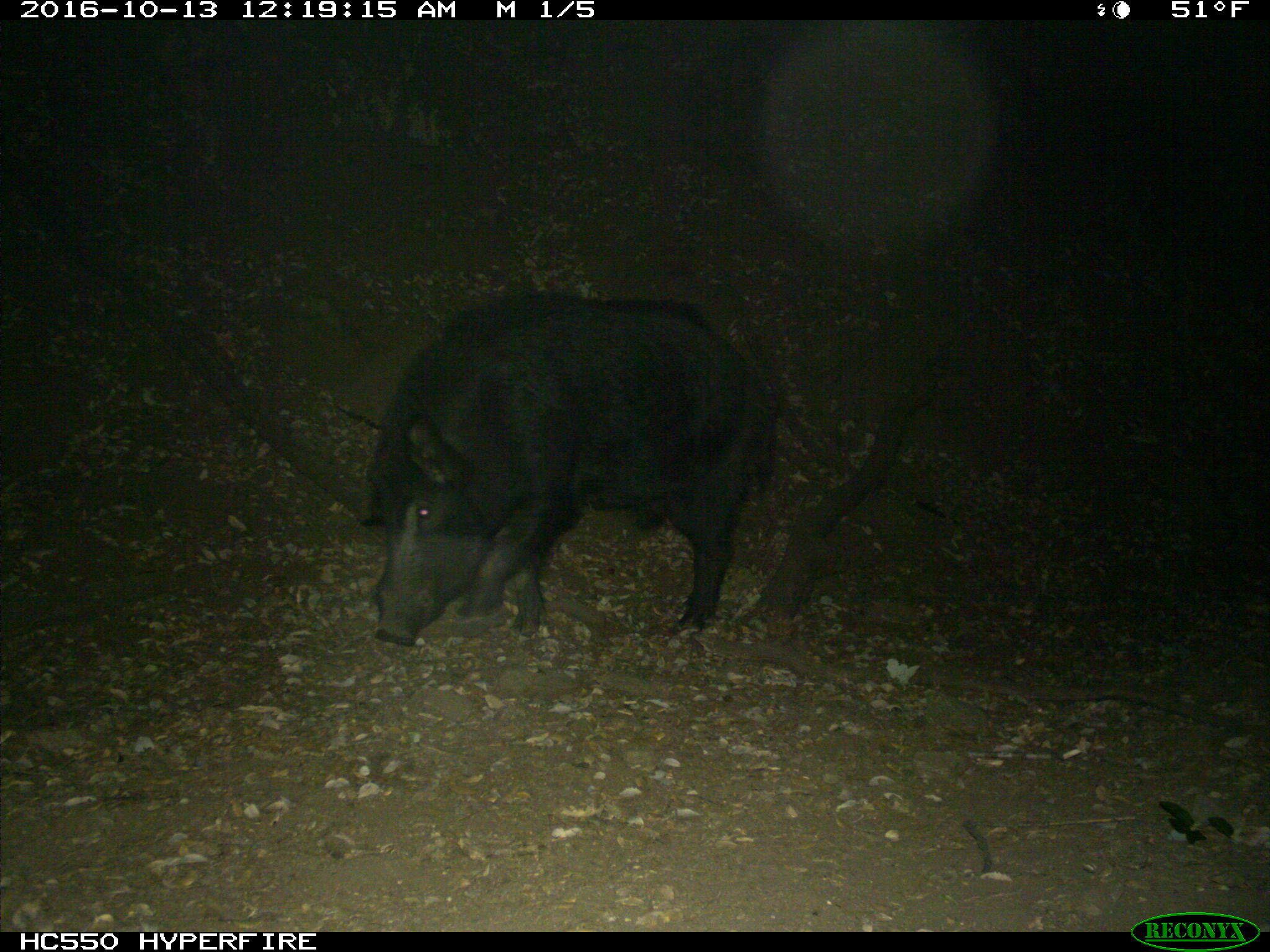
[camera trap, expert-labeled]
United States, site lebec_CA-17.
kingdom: Animalia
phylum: Chordata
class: Mammalia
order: Artiodactyla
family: Suidae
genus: Sus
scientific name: Sus scrofa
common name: wild boar